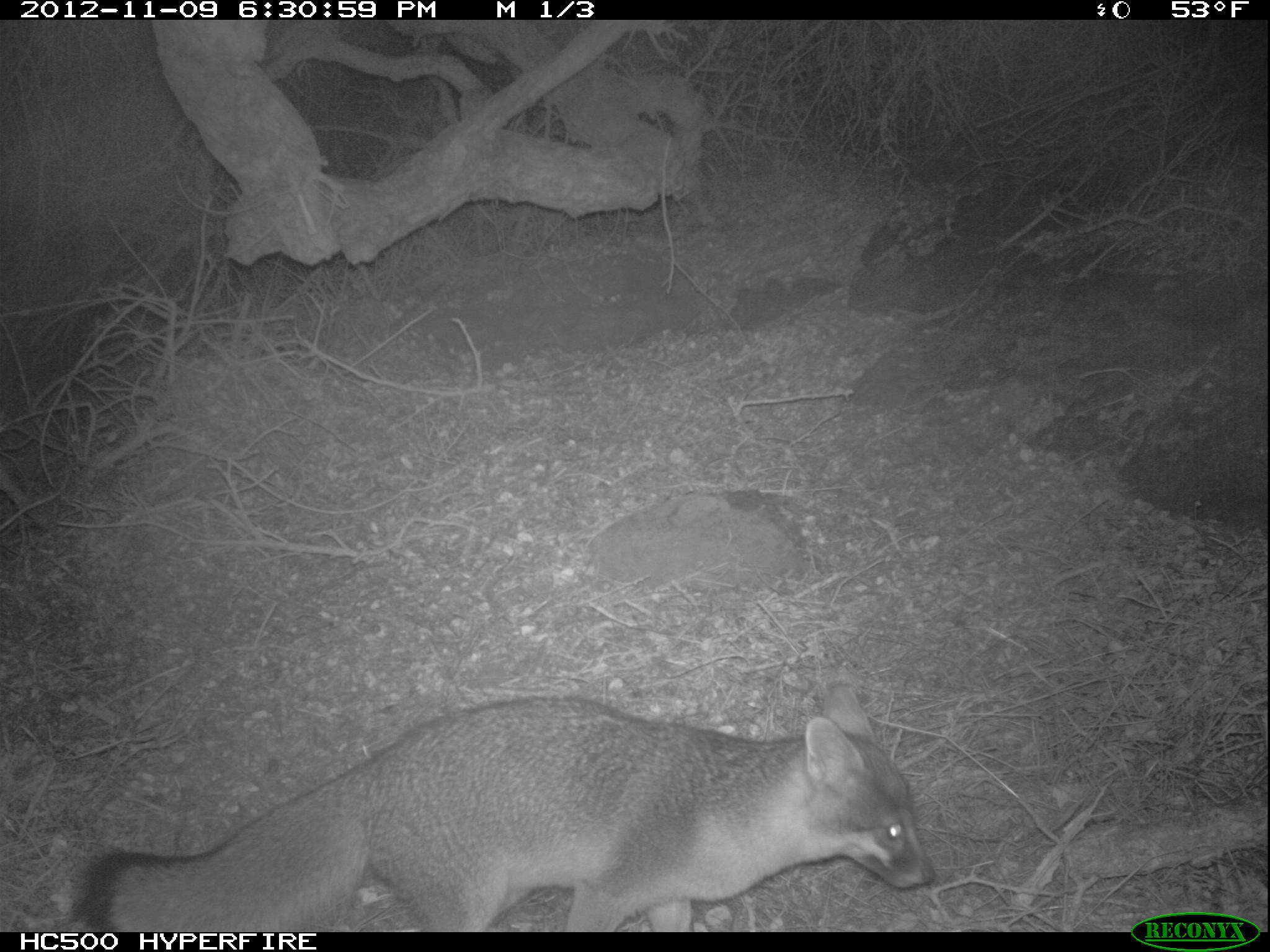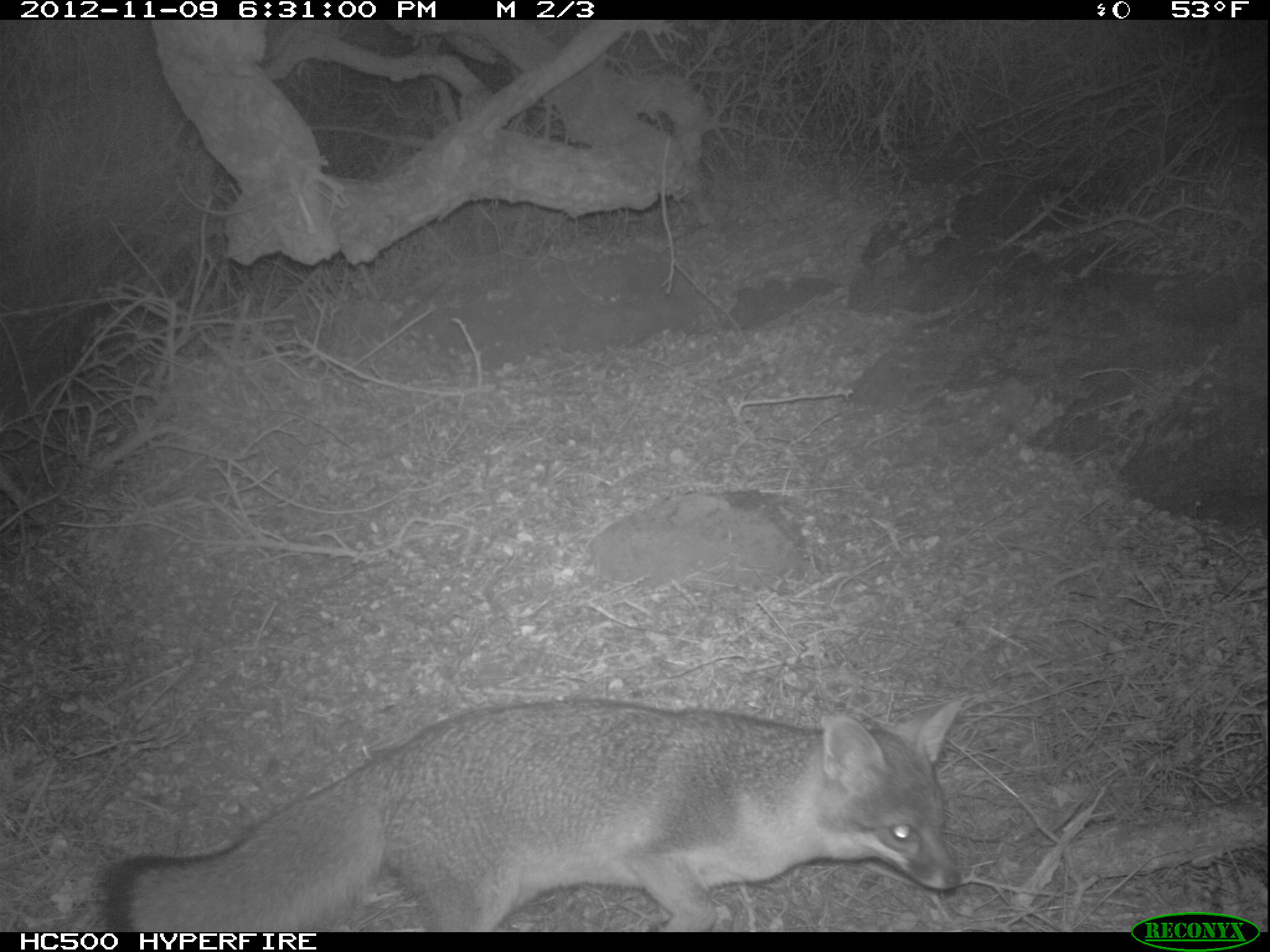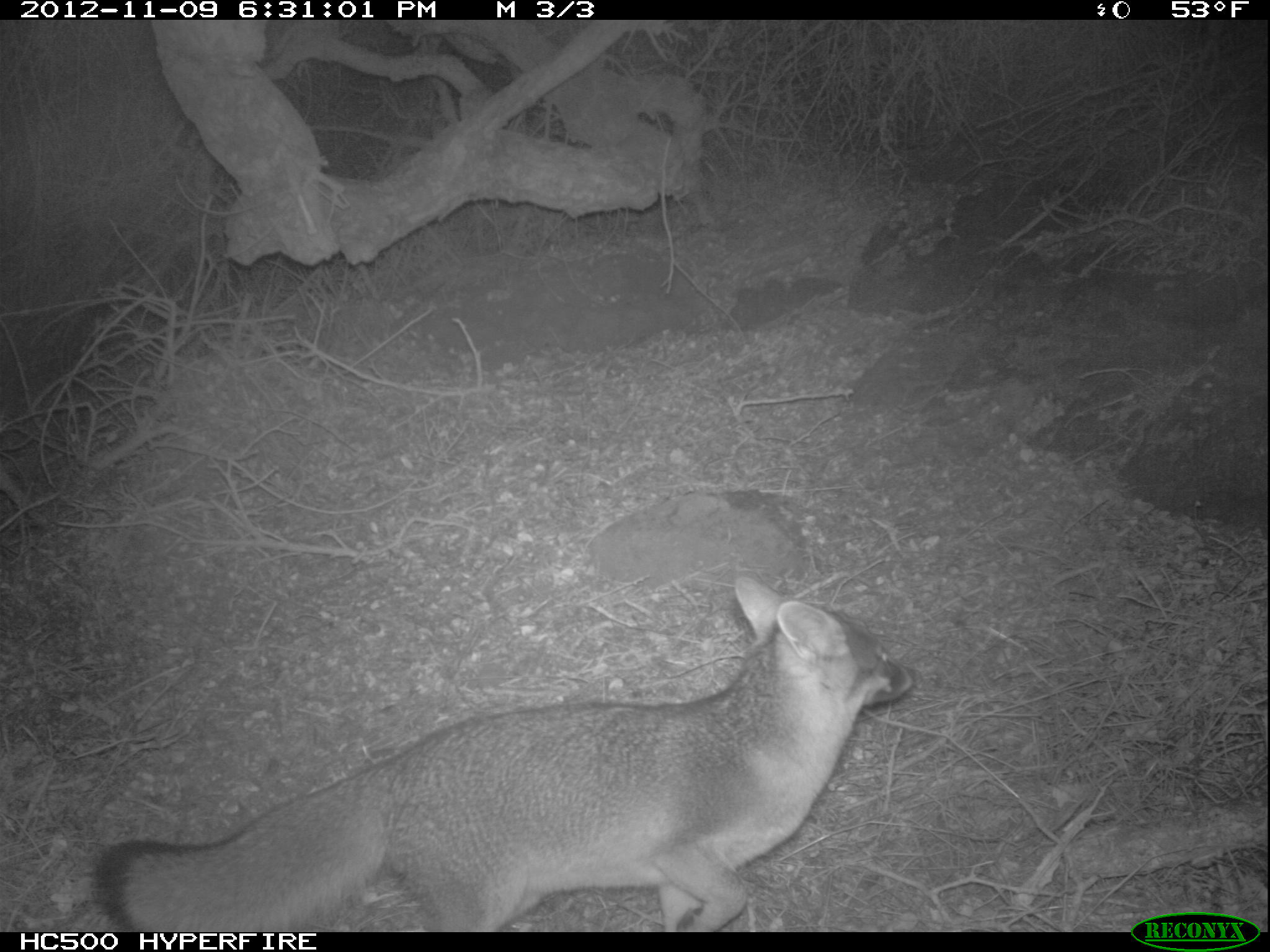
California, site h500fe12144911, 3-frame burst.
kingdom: Animalia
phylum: Chordata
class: Mammalia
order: Carnivora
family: Canidae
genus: Urocyon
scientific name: Urocyon littoralis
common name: island fox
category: fox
Fox (island fox) (Urocyon littoralis).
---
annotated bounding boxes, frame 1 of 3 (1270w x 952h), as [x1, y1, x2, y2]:
fox: [82, 677, 936, 930]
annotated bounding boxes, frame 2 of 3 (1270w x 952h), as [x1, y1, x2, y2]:
fox: [96, 695, 967, 931]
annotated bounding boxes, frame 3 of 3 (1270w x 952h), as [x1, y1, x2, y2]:
fox: [94, 570, 913, 930]